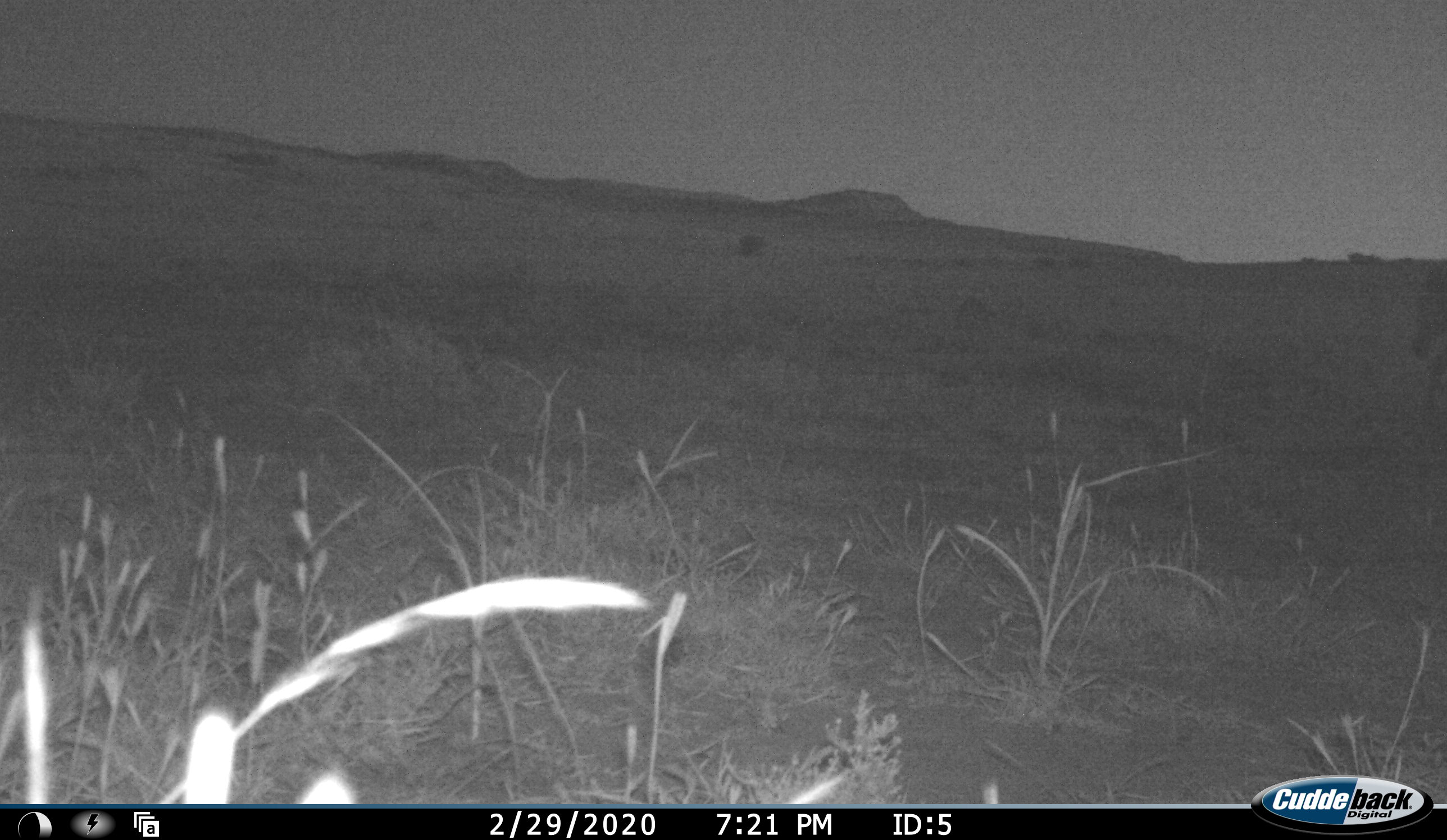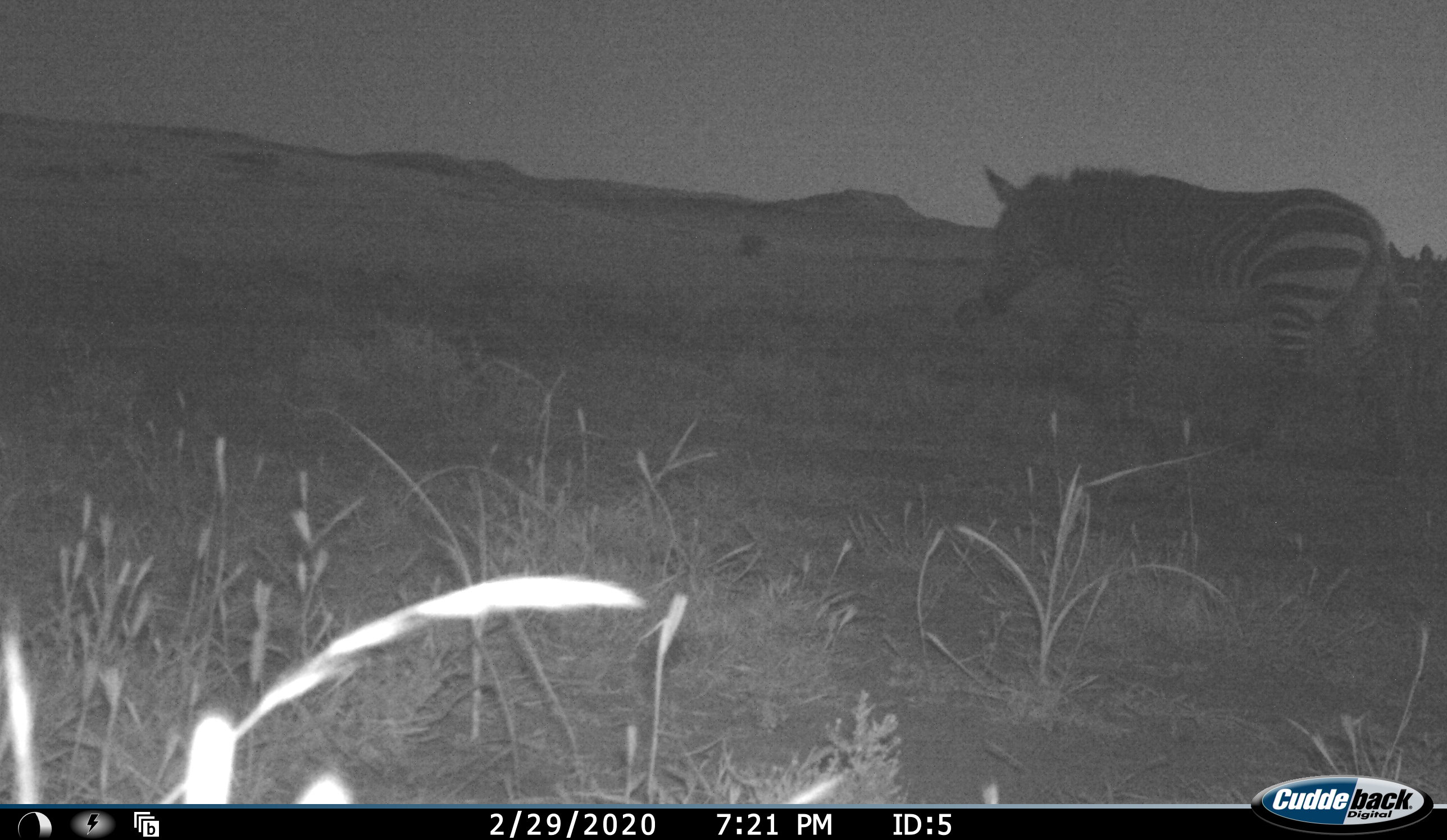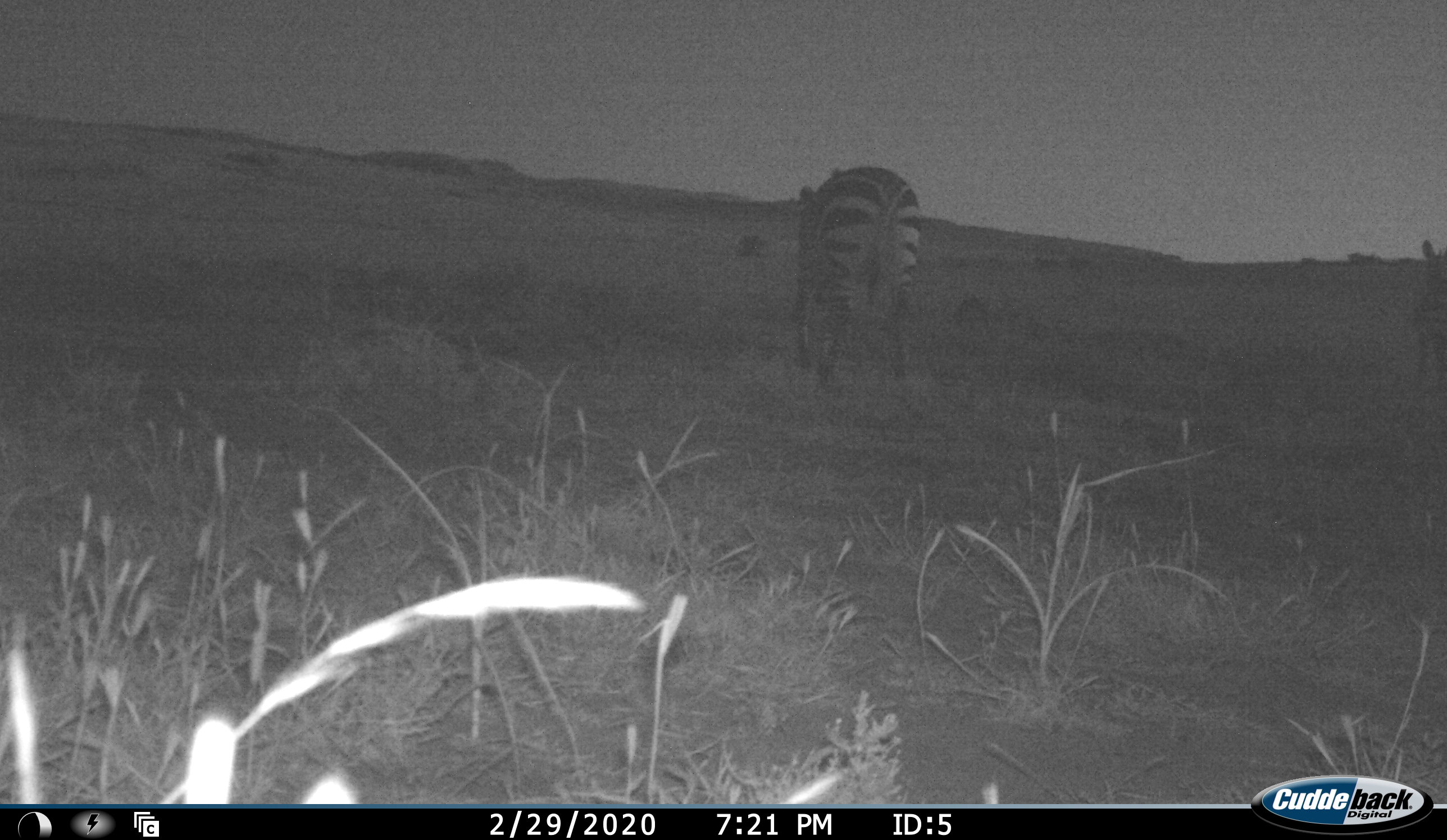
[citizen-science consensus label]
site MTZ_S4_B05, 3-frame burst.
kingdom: Animalia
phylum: Chordata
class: Mammalia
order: Perissodactyla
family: Equidae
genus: Equus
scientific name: Equus zebra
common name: mountain zebra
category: zebramountain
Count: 2.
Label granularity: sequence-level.